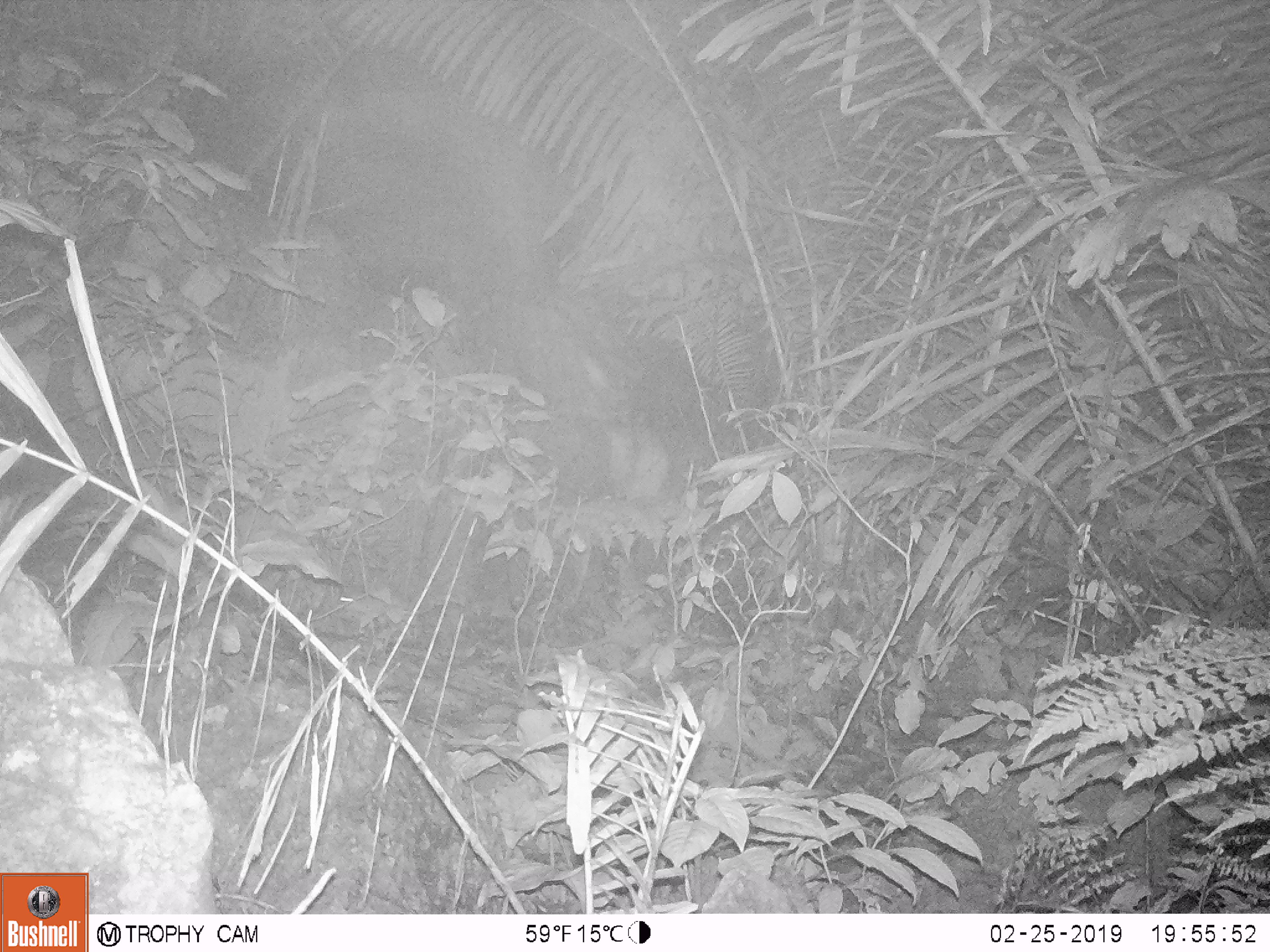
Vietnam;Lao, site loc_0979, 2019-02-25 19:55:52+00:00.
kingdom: Animalia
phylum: Chordata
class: Mammalia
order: Rodentia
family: Muridae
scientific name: Muridae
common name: old-world mice and rats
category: unidentified murid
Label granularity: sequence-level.